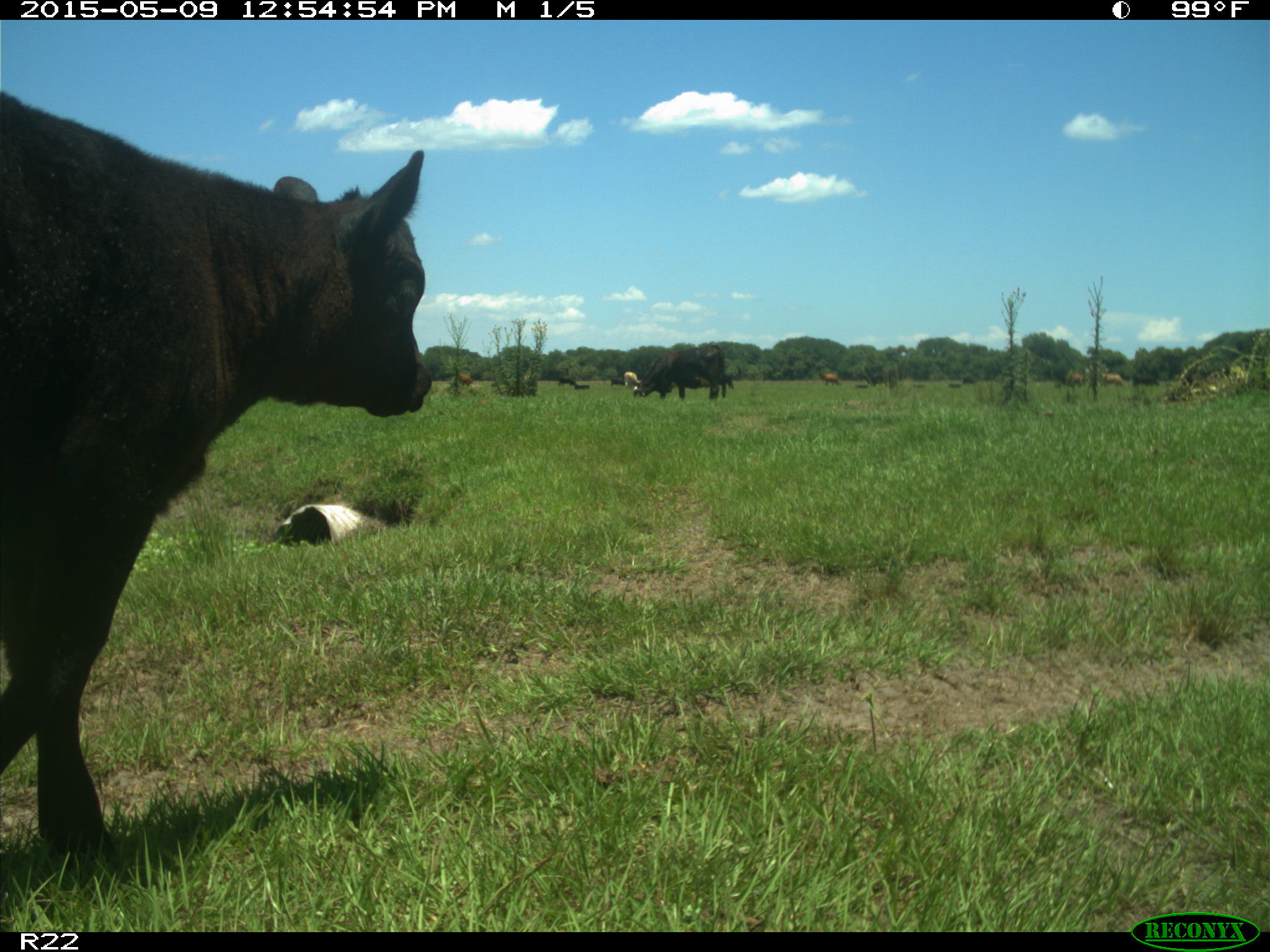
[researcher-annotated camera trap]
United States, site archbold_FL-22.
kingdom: Animalia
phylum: Chordata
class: Mammalia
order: Artiodactyla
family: Bovidae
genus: Bos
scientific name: Bos taurus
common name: domestic cow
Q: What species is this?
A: Bos taurus (domestic cow).